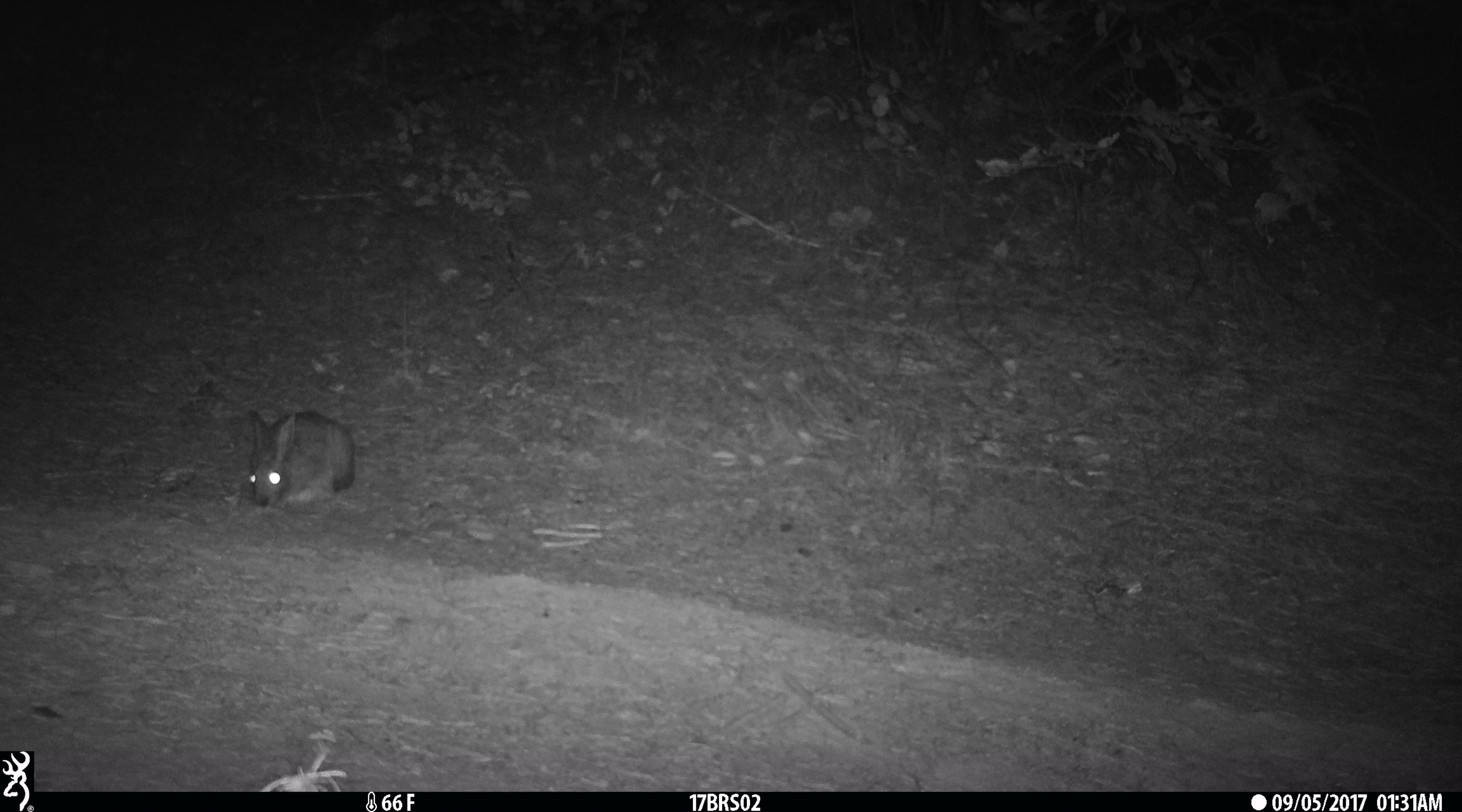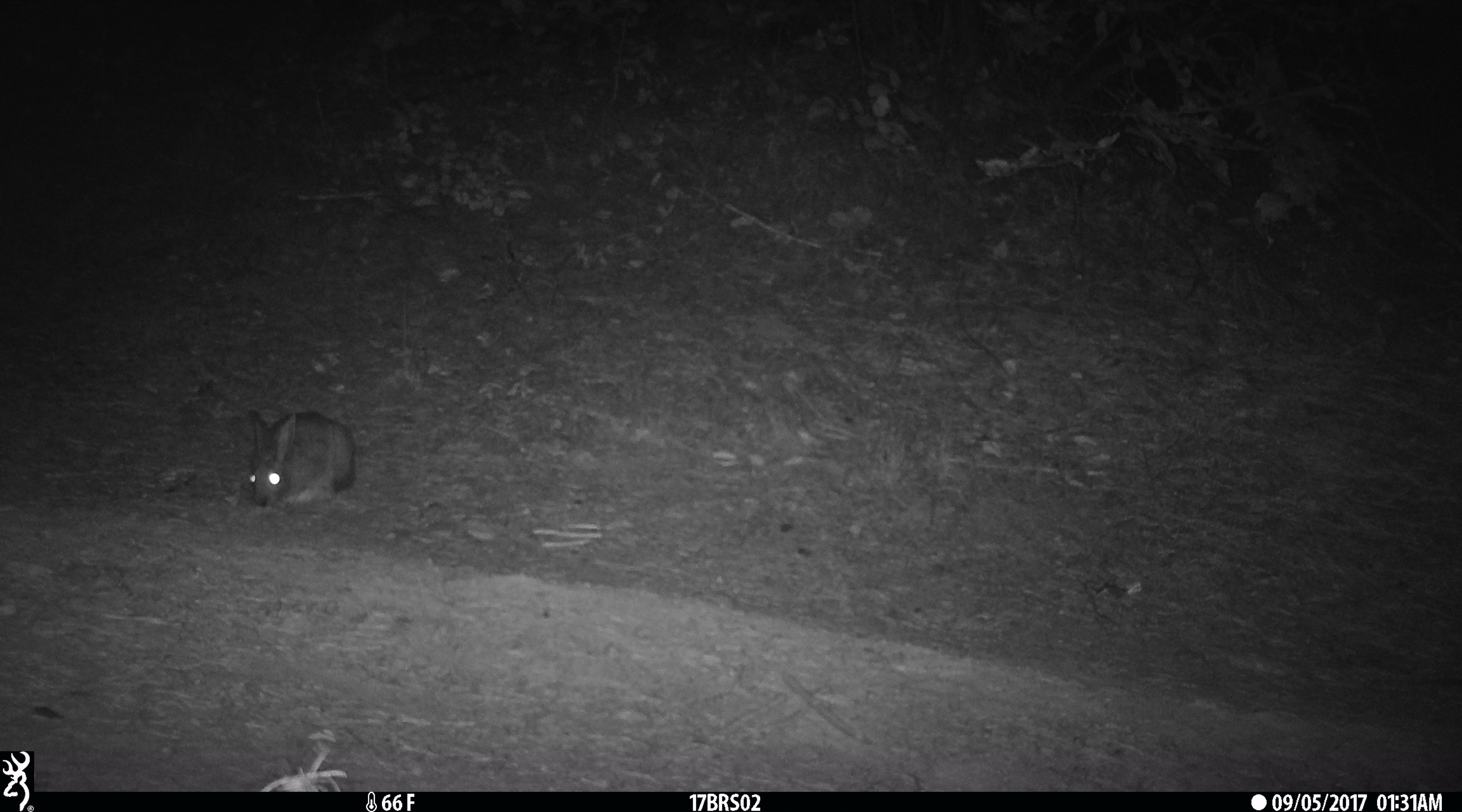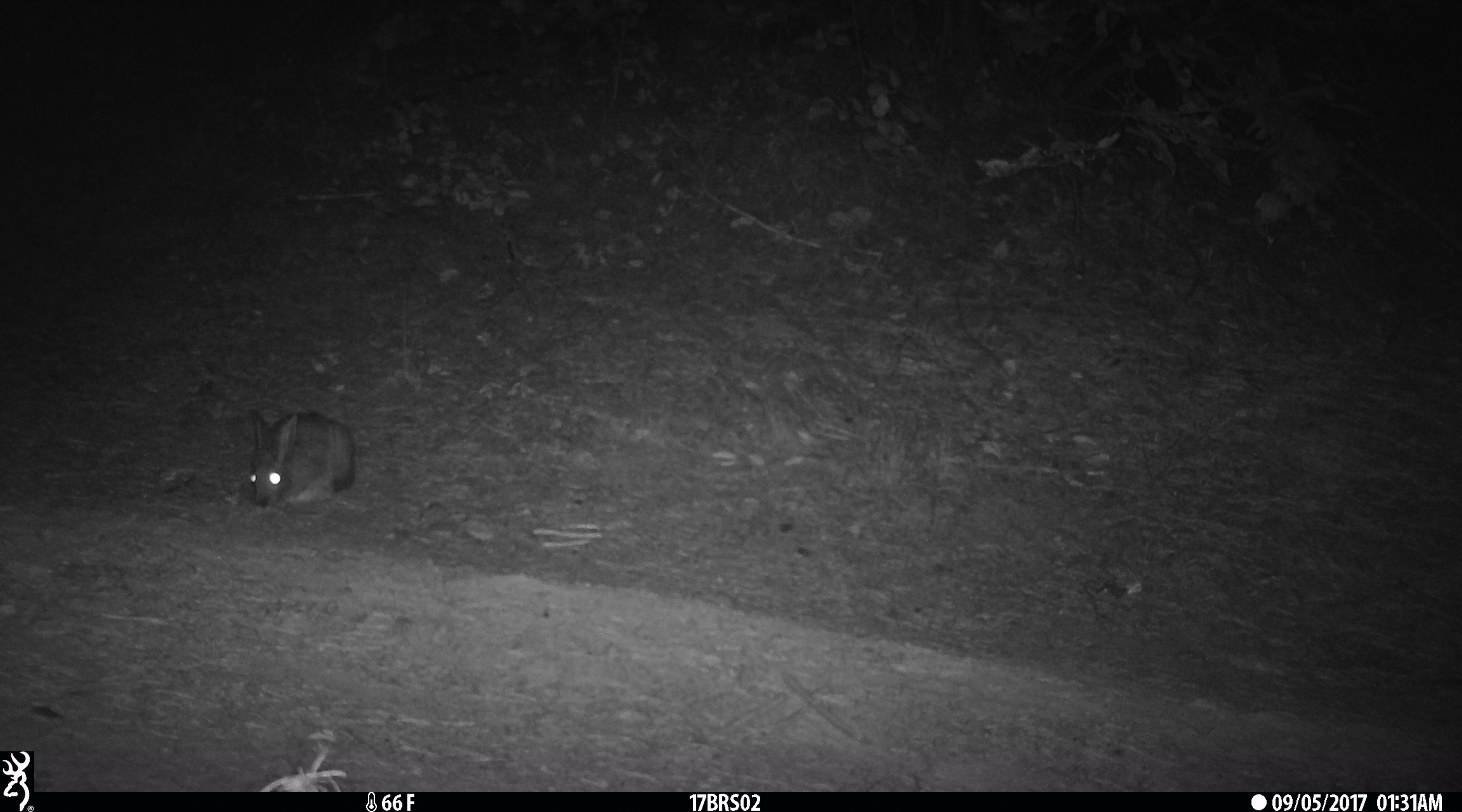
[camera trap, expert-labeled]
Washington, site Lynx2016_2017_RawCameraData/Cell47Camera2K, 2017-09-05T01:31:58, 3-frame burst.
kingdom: Animalia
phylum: Chordata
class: Mammalia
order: Lagomorpha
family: Leporidae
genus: Lepus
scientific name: Lepus americanus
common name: snowshoe hare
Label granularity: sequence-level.